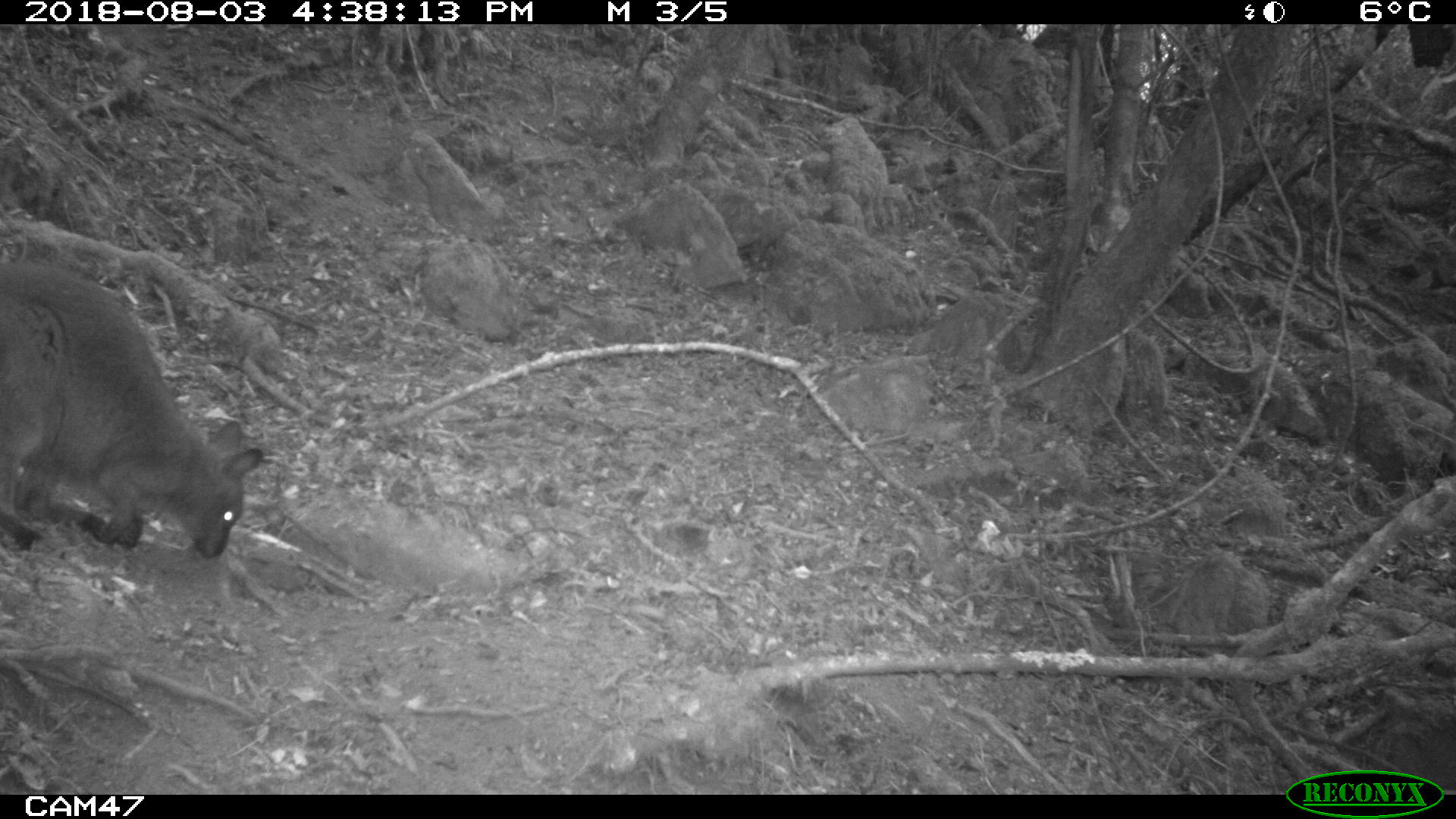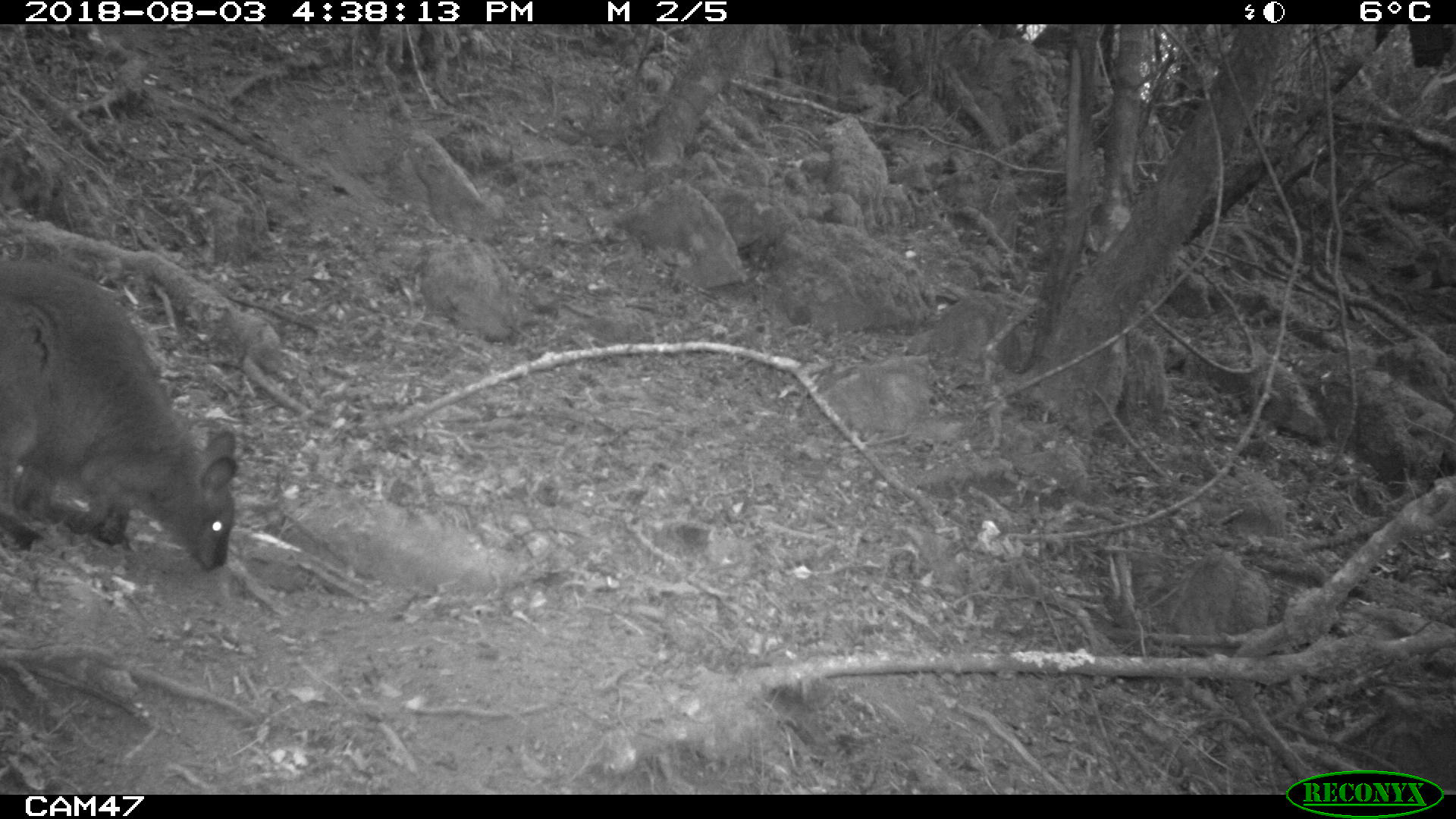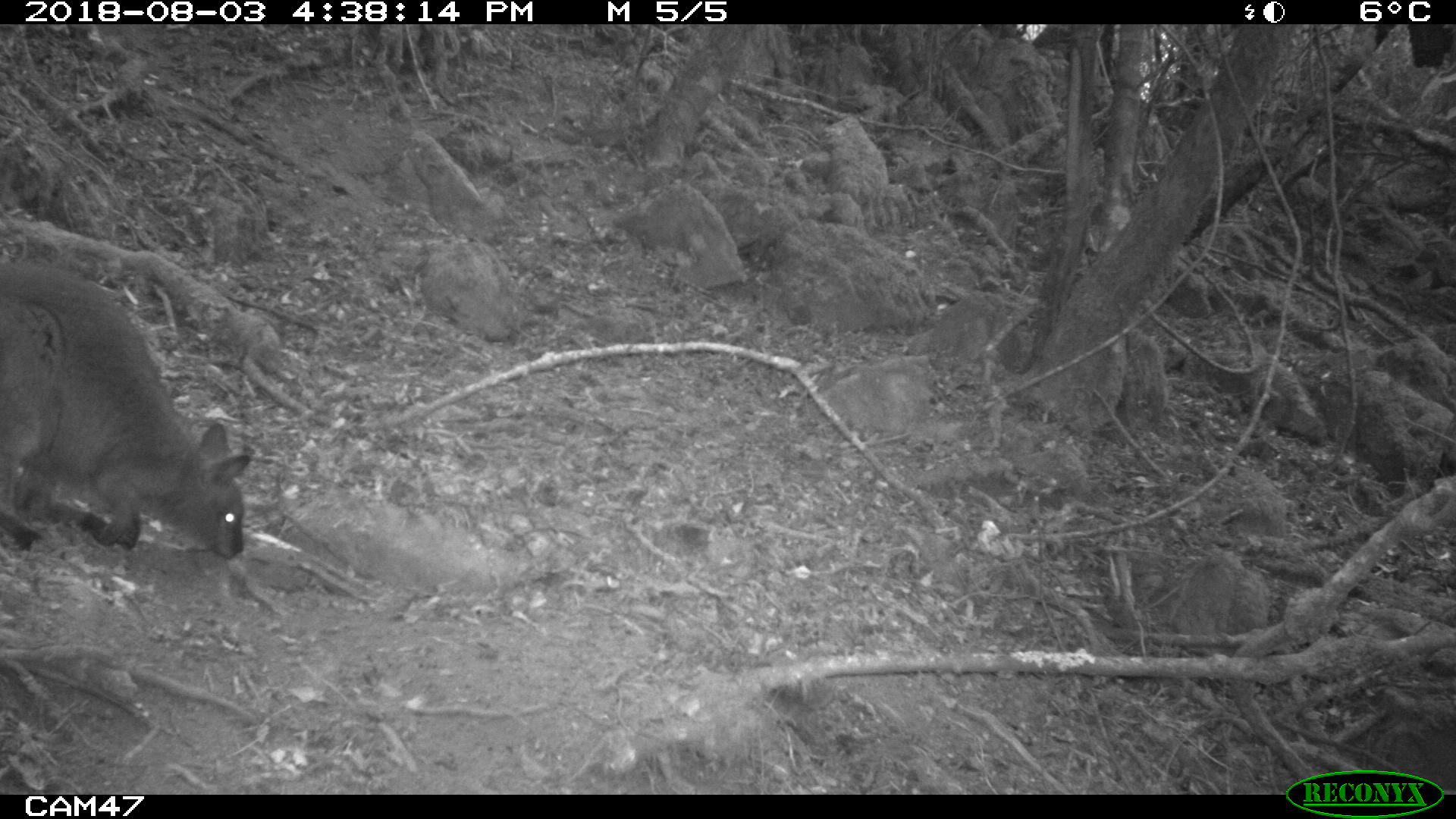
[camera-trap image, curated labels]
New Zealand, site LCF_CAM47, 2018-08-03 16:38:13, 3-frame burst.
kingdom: Animalia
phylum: Chordata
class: Mammalia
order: Diprotodontia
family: Macropodidae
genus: Notamacropus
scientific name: Notamacropus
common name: wallaby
Wallaby (Notamacropus).